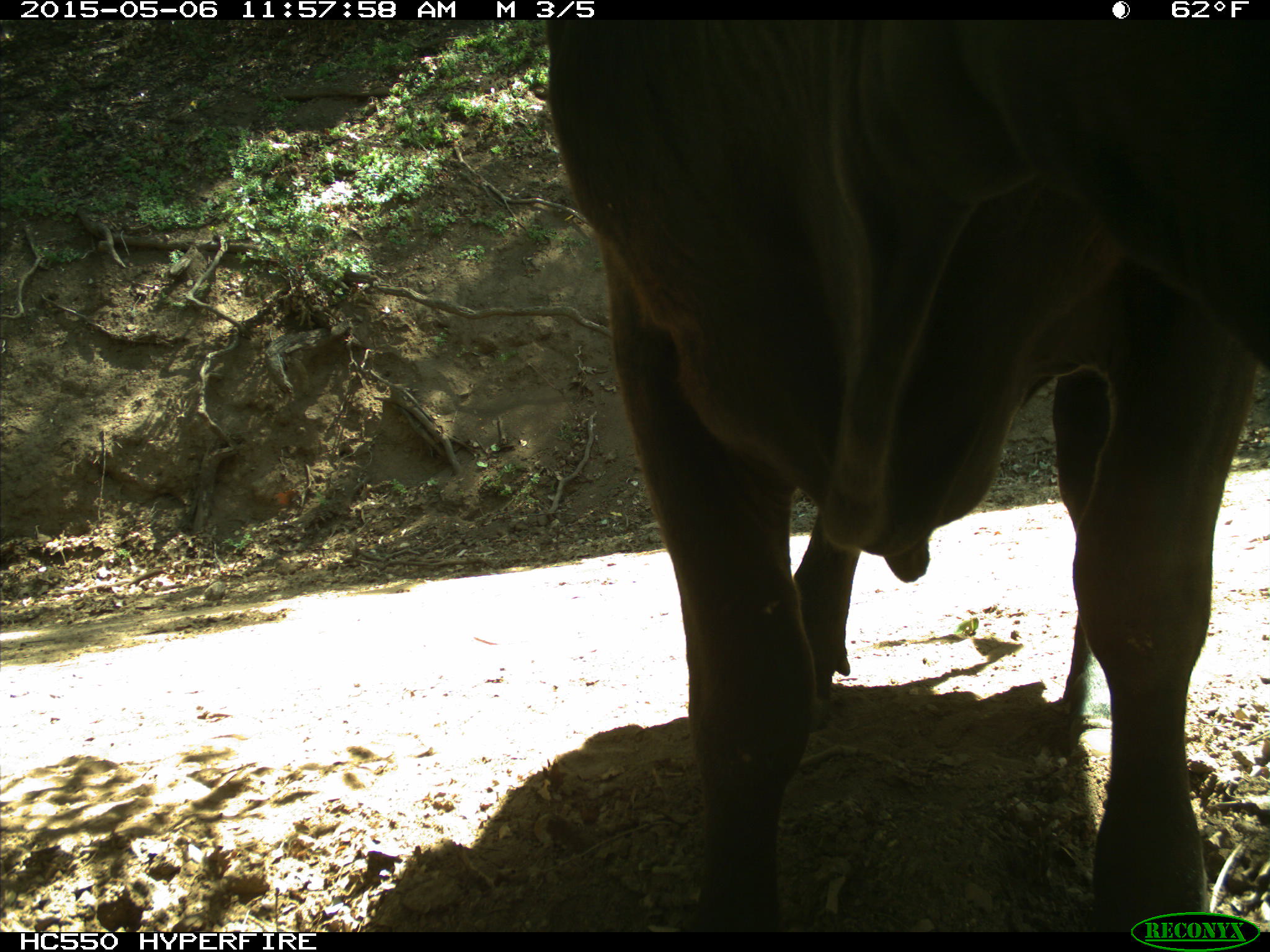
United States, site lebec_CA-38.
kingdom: Animalia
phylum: Chordata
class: Mammalia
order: Artiodactyla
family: Bovidae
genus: Bos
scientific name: Bos taurus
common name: domestic cow